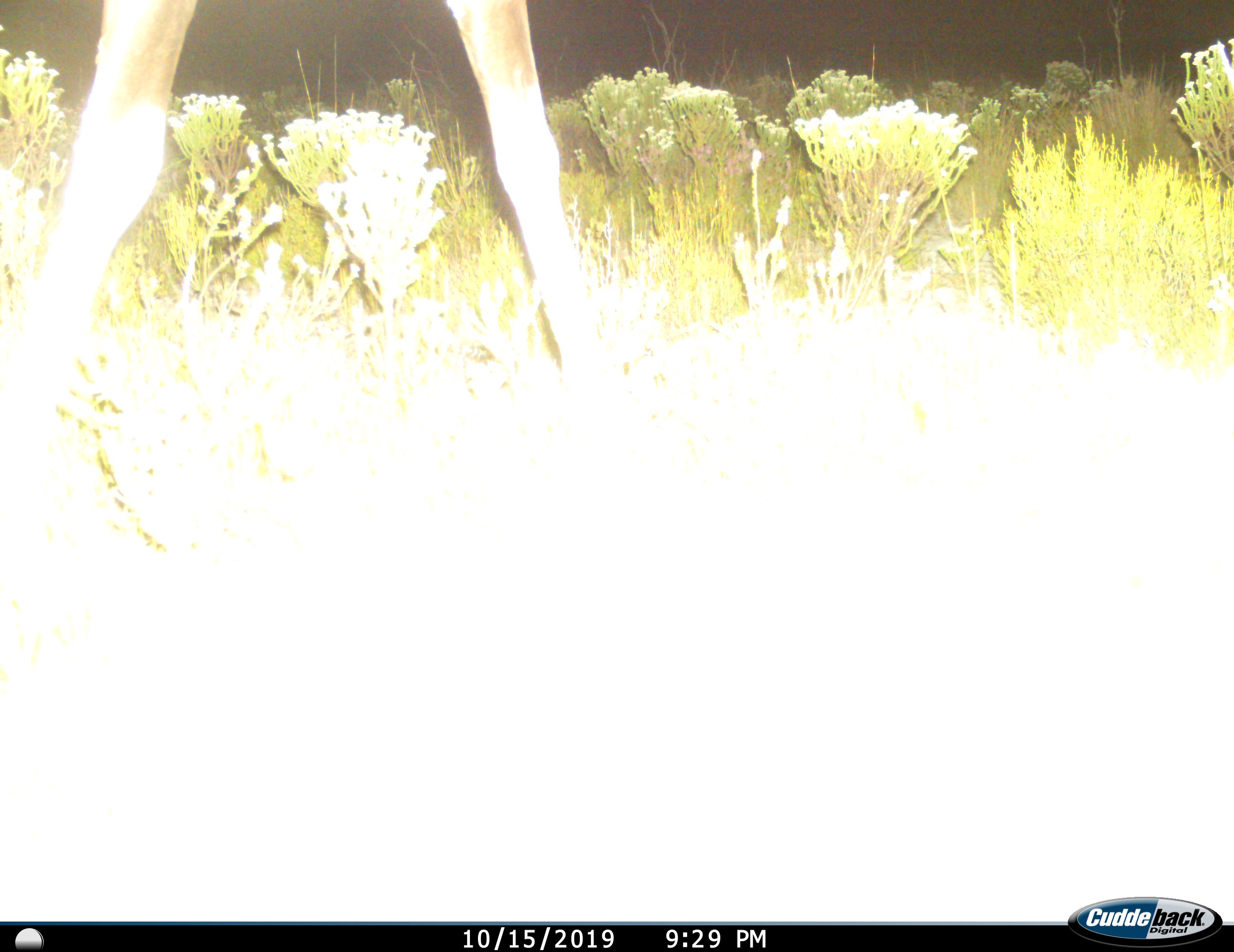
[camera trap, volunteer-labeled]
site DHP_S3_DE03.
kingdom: Animalia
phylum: Chordata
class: Mammalia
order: Artiodactyla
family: Bovidae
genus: Damaliscus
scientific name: Damaliscus pygargus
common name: bontebok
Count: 1.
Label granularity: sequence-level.